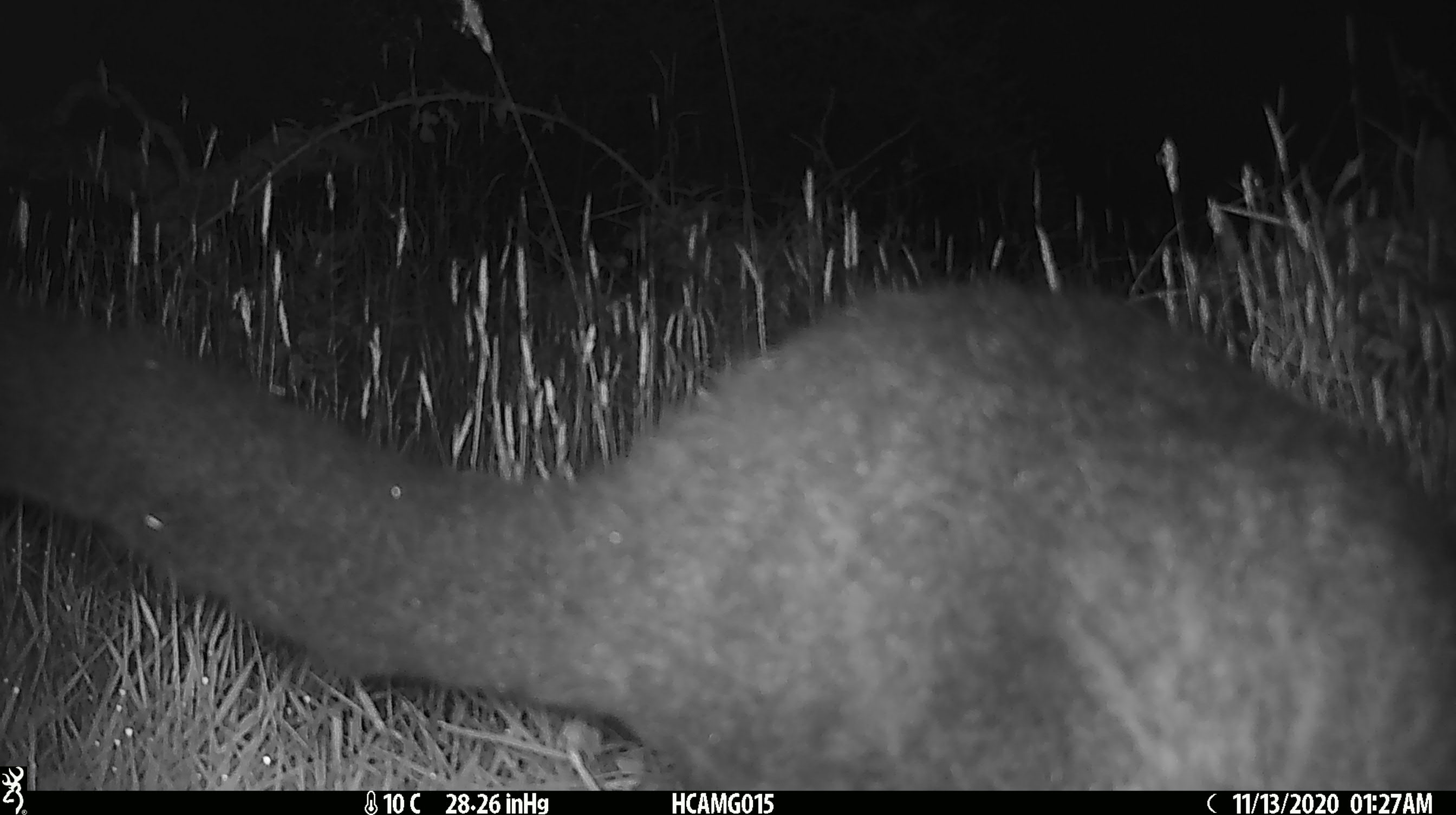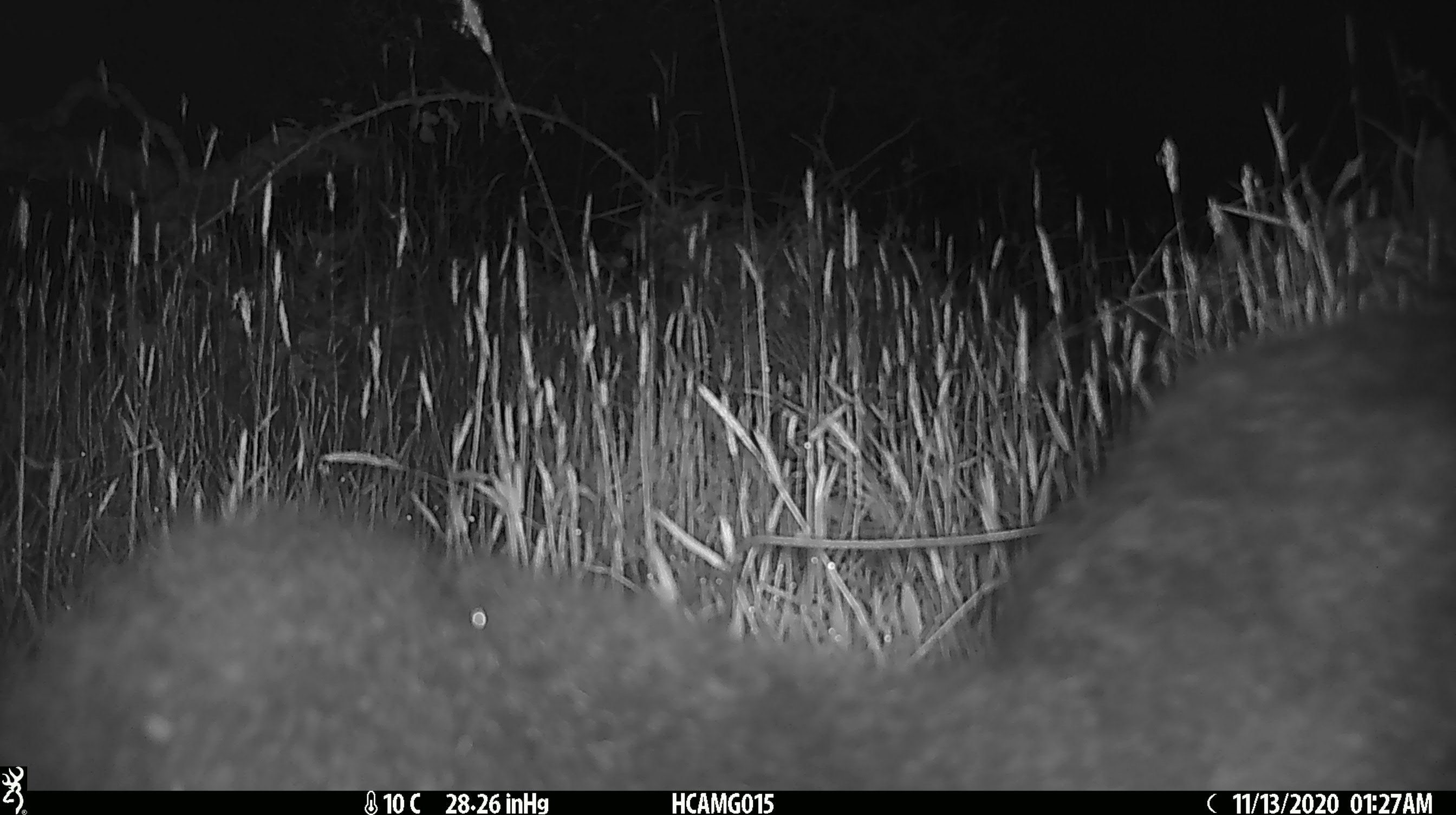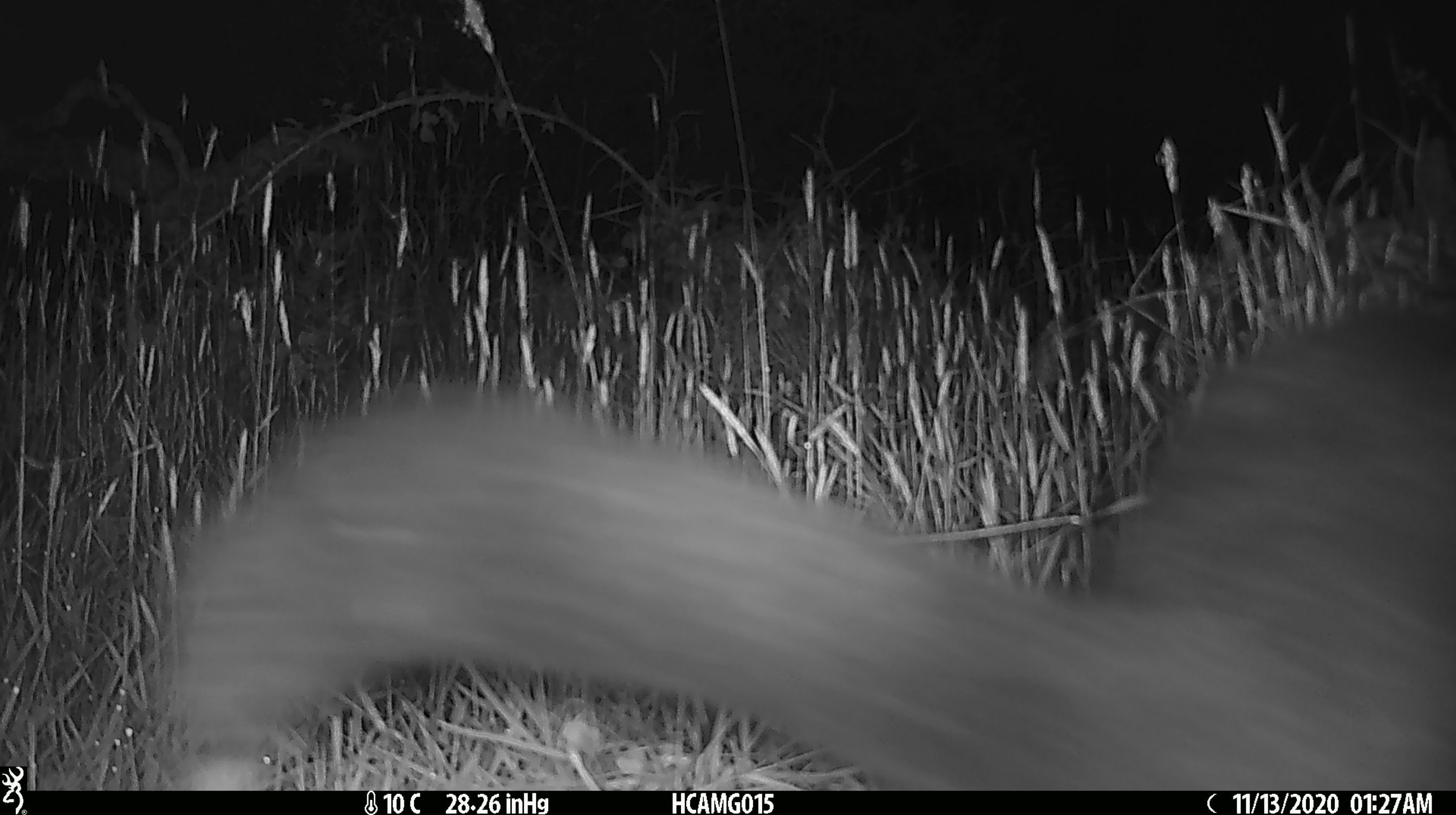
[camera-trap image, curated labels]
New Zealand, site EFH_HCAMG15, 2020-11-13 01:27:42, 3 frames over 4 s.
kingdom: Animalia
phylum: Chordata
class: Mammalia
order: Diprotodontia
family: Phalangeridae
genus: Trichosurus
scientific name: Trichosurus vulpecula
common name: common brushtail possum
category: possum